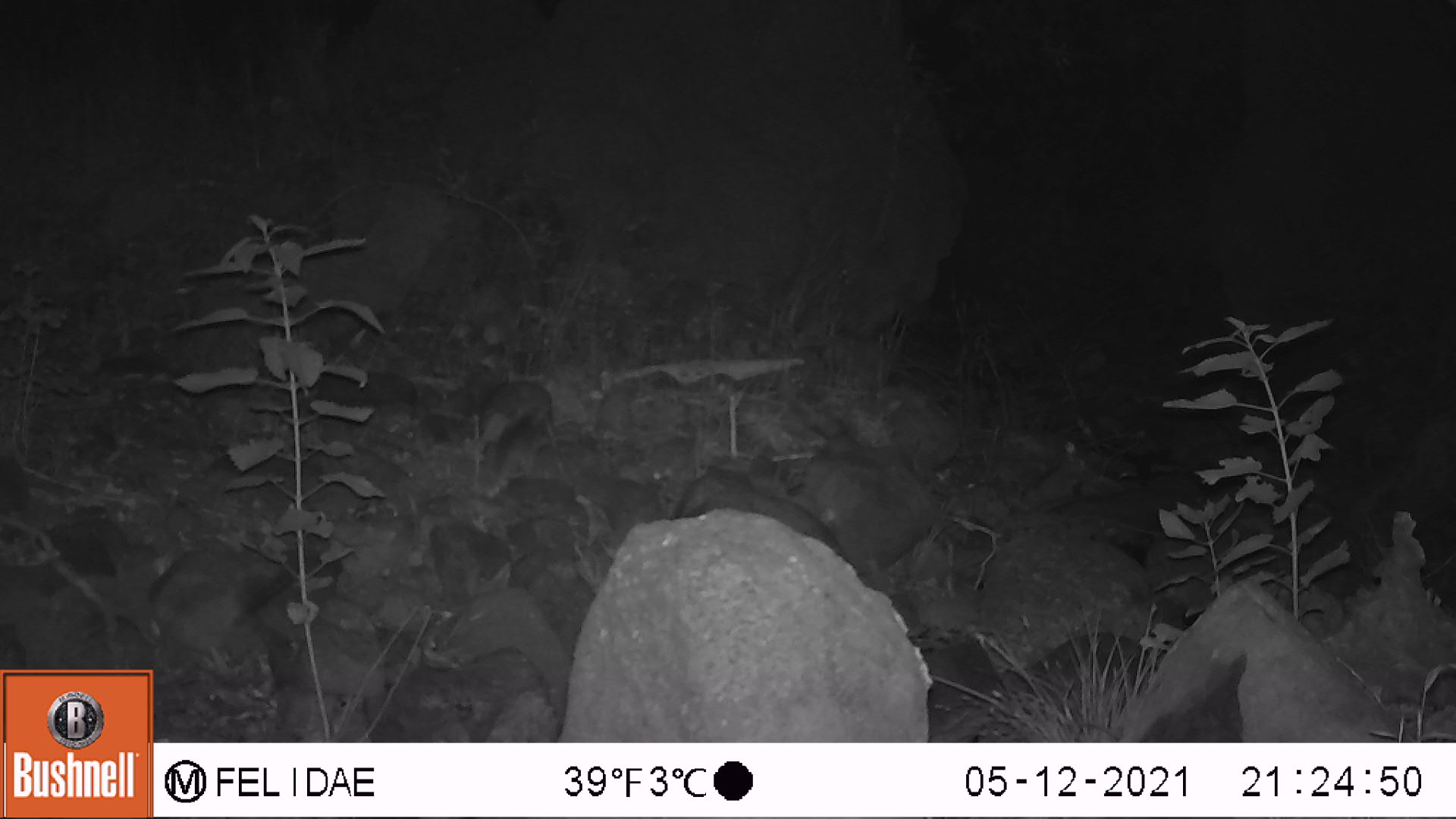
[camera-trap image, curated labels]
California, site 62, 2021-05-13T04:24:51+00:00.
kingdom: Animalia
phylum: Chordata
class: Mammalia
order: Rodentia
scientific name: Rodentia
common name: mouse or rat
Mouse or rat (Rodentia).